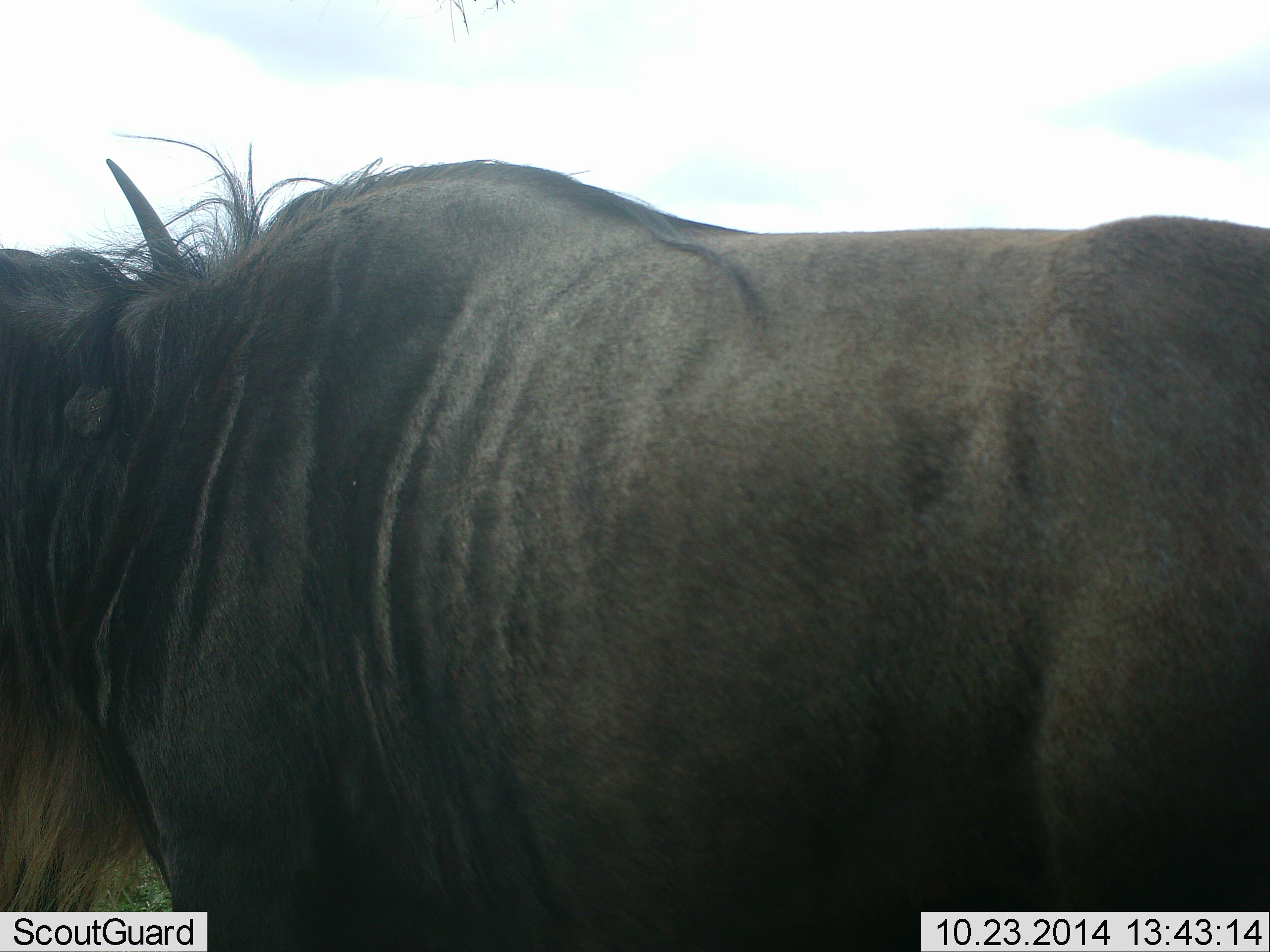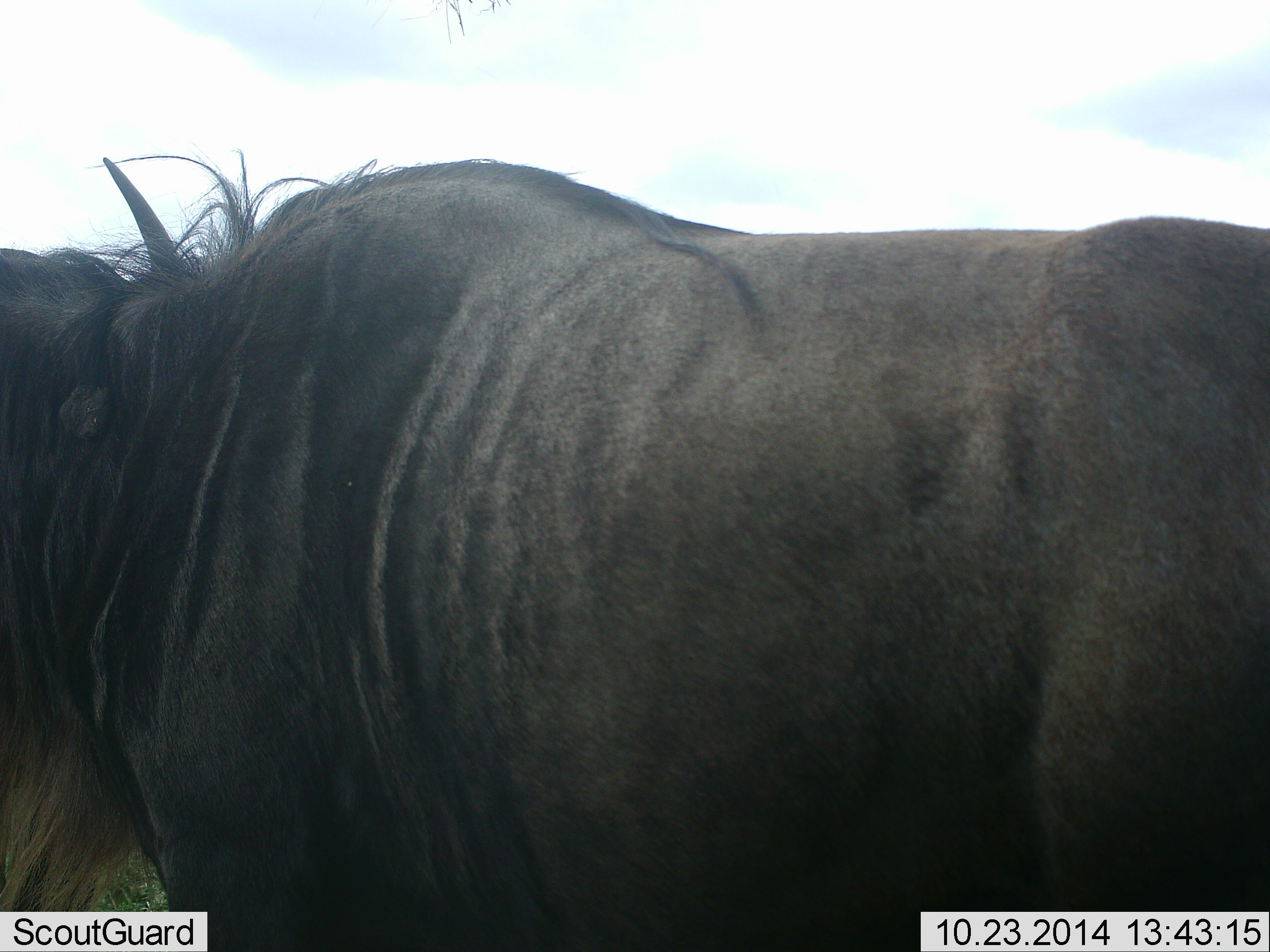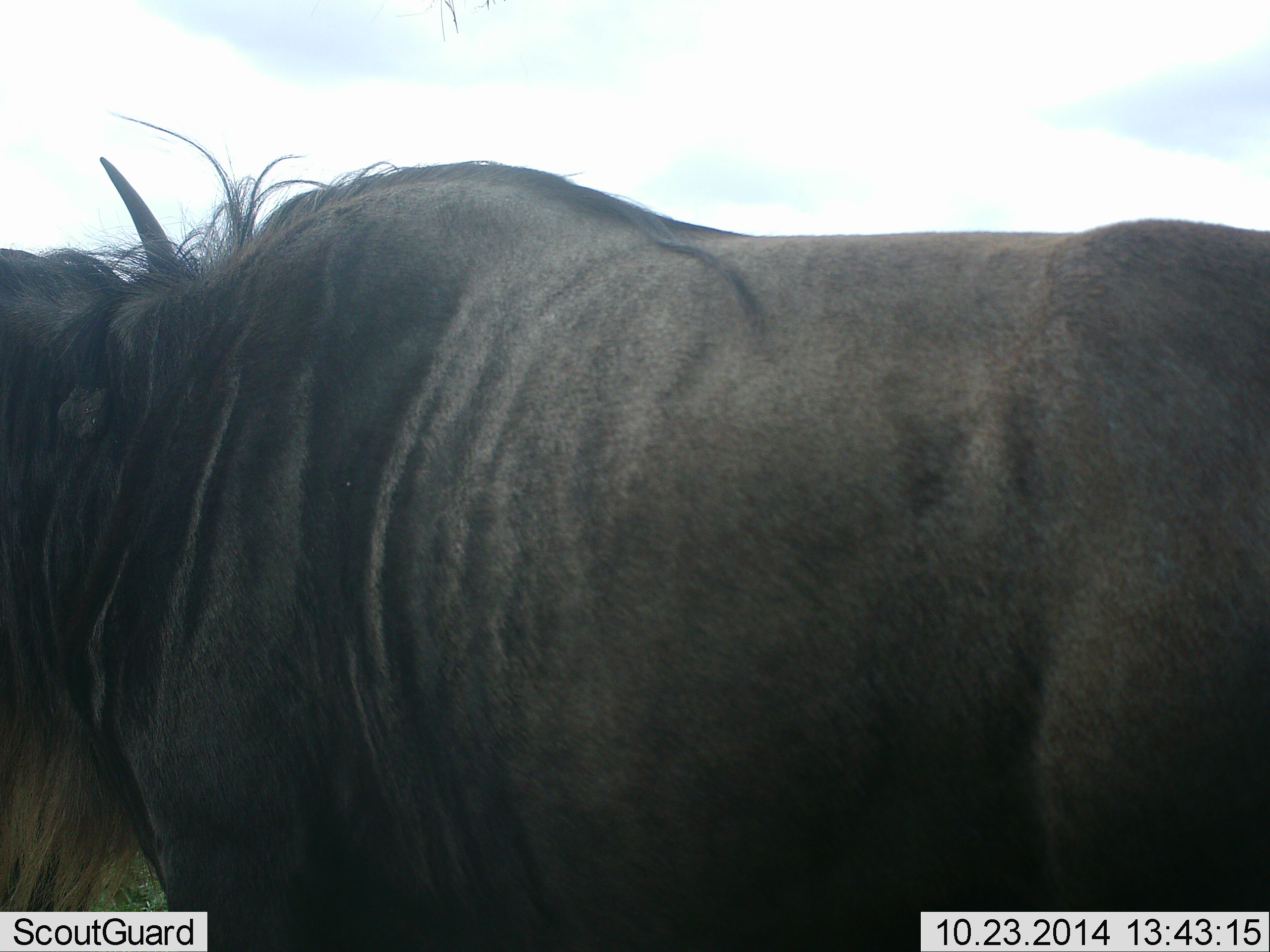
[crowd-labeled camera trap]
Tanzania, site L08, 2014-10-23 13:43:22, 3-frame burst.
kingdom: Animalia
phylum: Chordata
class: Mammalia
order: Artiodactyla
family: Bovidae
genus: Connochaetes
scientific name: Connochaetes taurinus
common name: blue wildebeest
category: wildebeest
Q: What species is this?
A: Wildebeest (blue wildebeest) (Connochaetes taurinus).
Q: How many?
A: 1.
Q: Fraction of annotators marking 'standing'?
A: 100%.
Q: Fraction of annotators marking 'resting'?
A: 0%.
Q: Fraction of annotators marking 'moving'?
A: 0%.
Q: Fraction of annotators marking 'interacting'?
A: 0%.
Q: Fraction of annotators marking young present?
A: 0%.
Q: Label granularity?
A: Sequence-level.